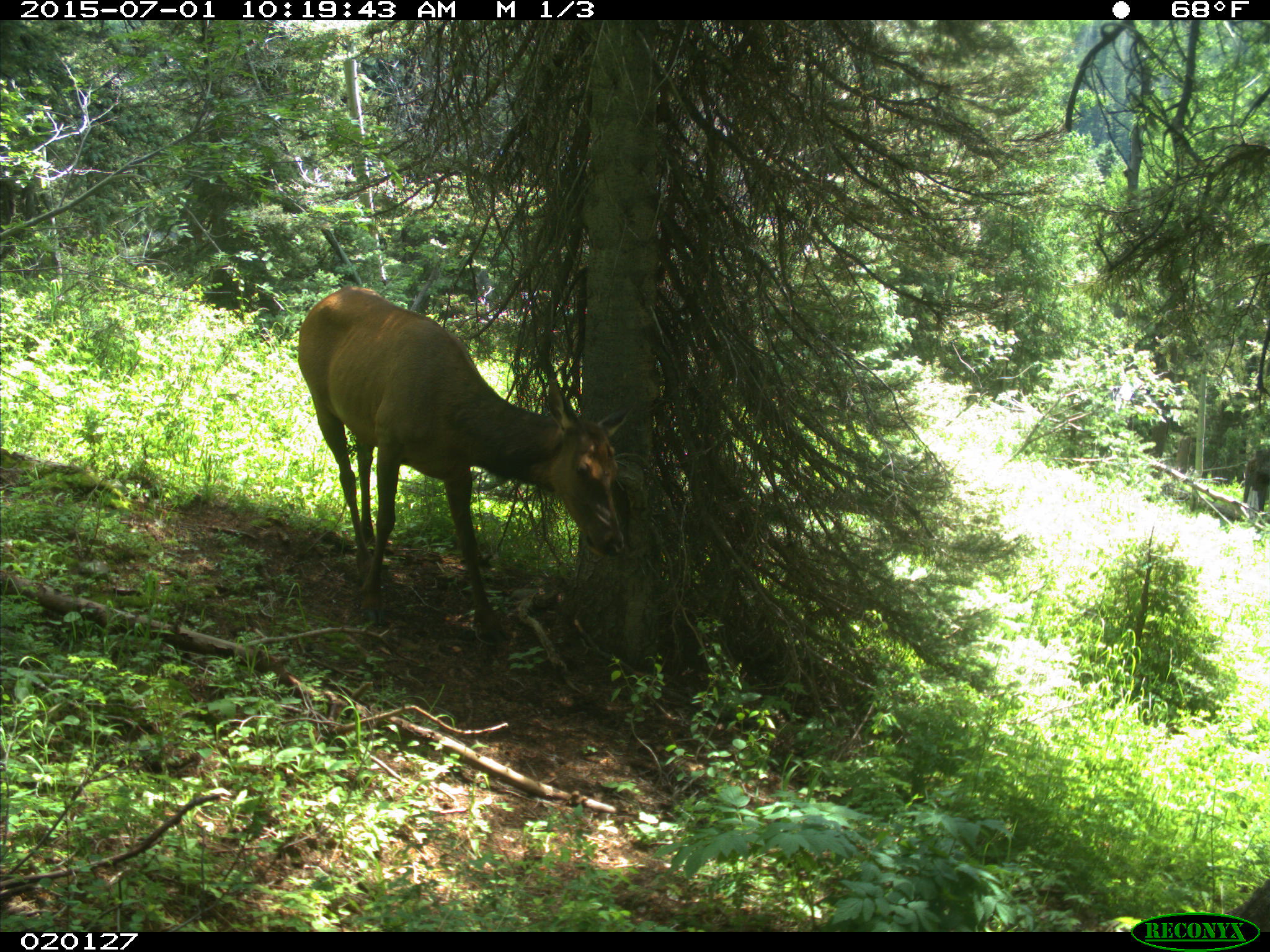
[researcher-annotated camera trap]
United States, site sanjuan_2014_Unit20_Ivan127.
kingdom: Animalia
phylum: Chordata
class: Mammalia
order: Artiodactyla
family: Cervidae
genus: Cervus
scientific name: Cervus elaphus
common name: red deer